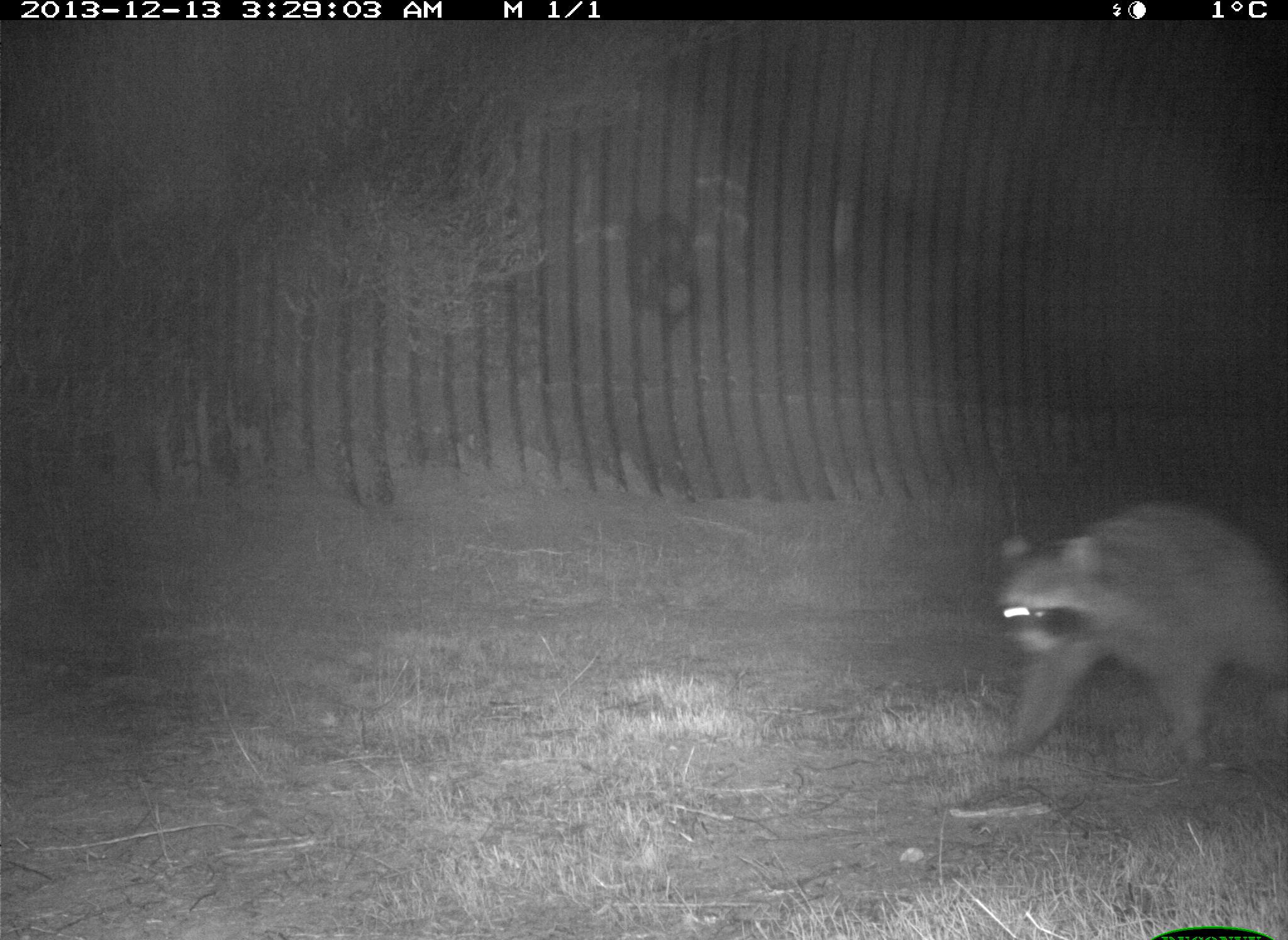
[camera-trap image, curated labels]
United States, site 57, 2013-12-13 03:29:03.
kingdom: Animalia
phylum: Chordata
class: Mammalia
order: Carnivora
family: Procyonidae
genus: Procyon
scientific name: Procyon lotor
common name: raccoon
Raccoon (Procyon lotor).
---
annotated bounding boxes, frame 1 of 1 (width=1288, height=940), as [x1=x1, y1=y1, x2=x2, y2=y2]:
raccoon: [x1=982, y1=495, x2=1288, y2=766]